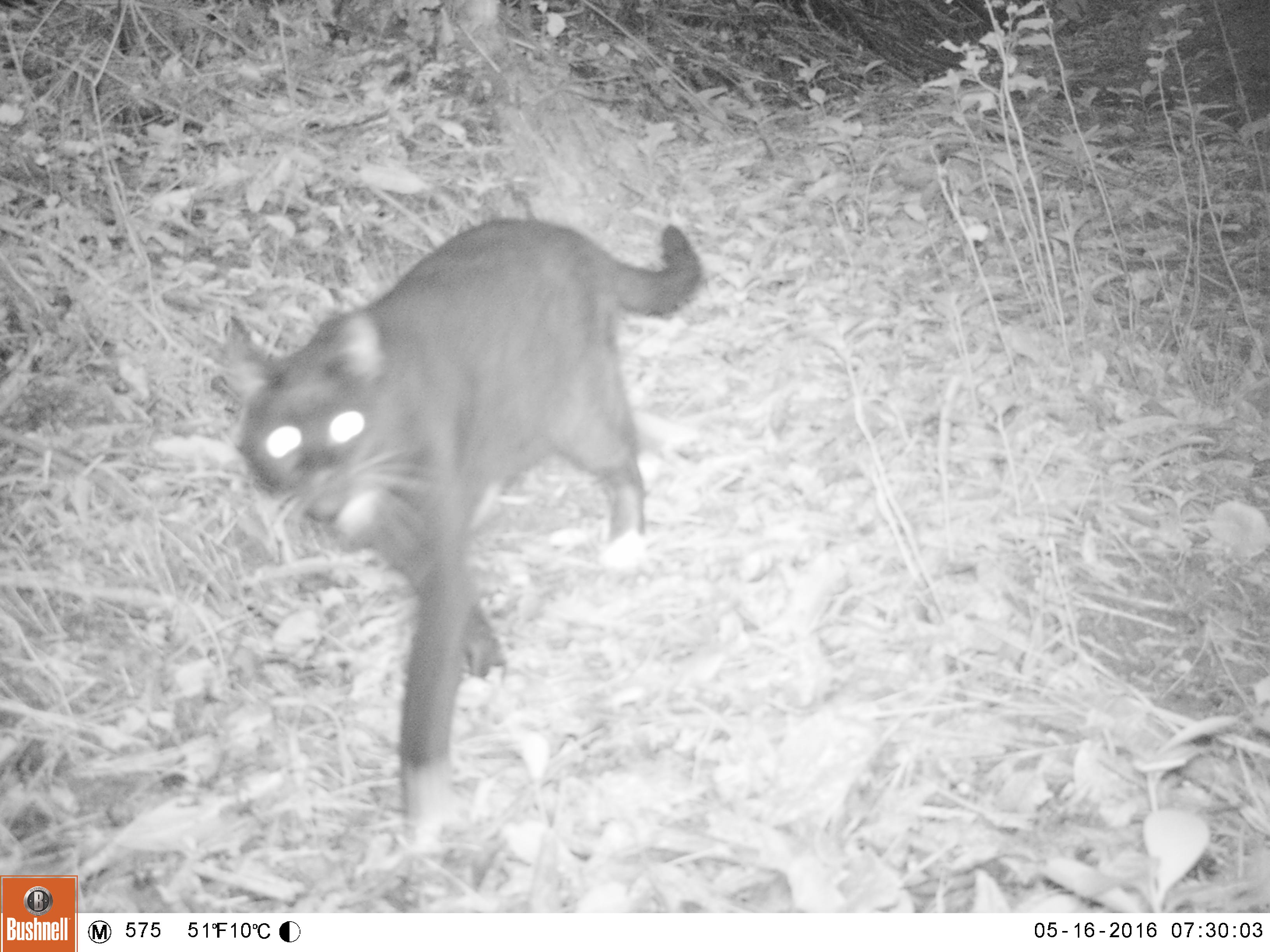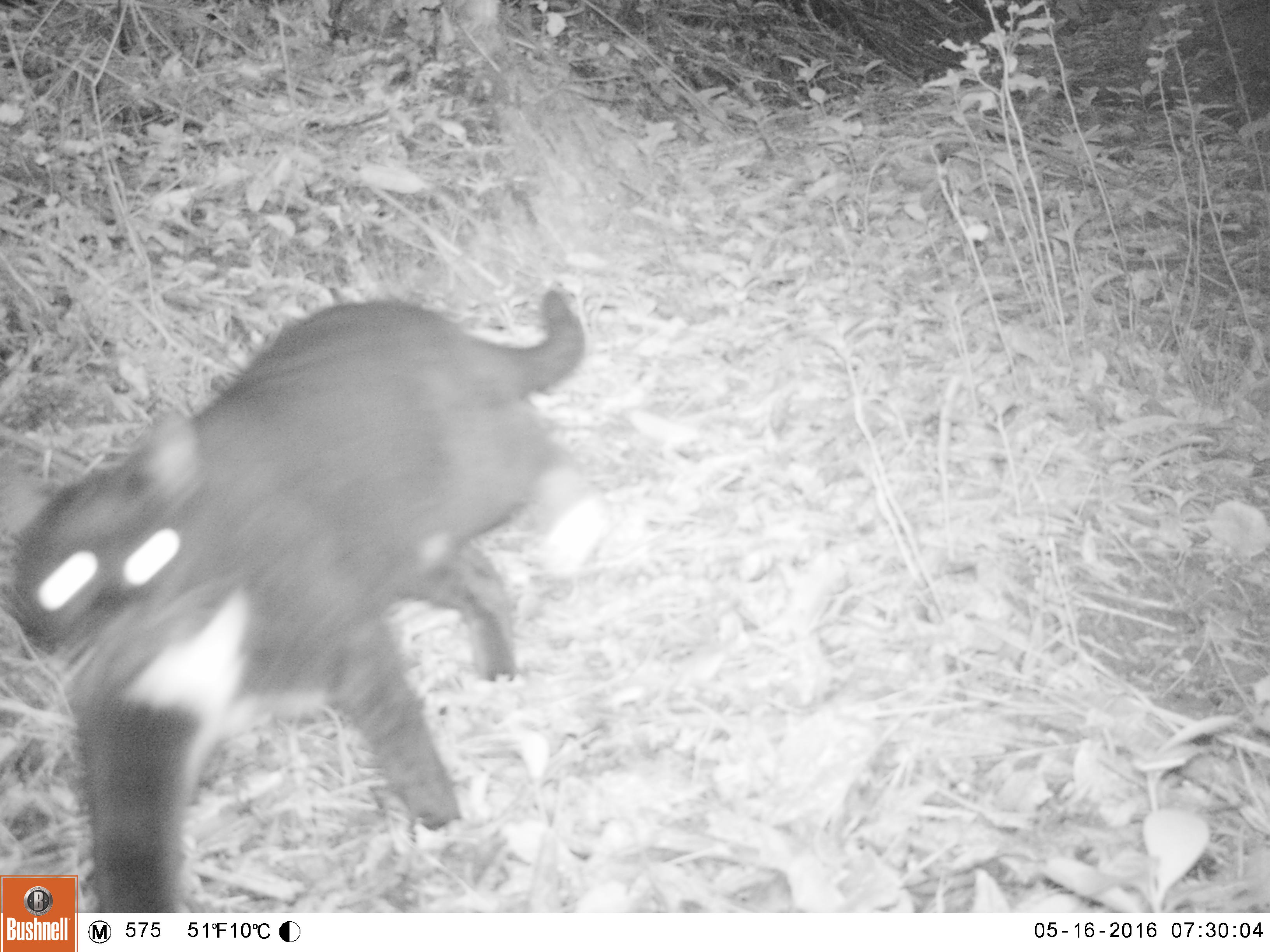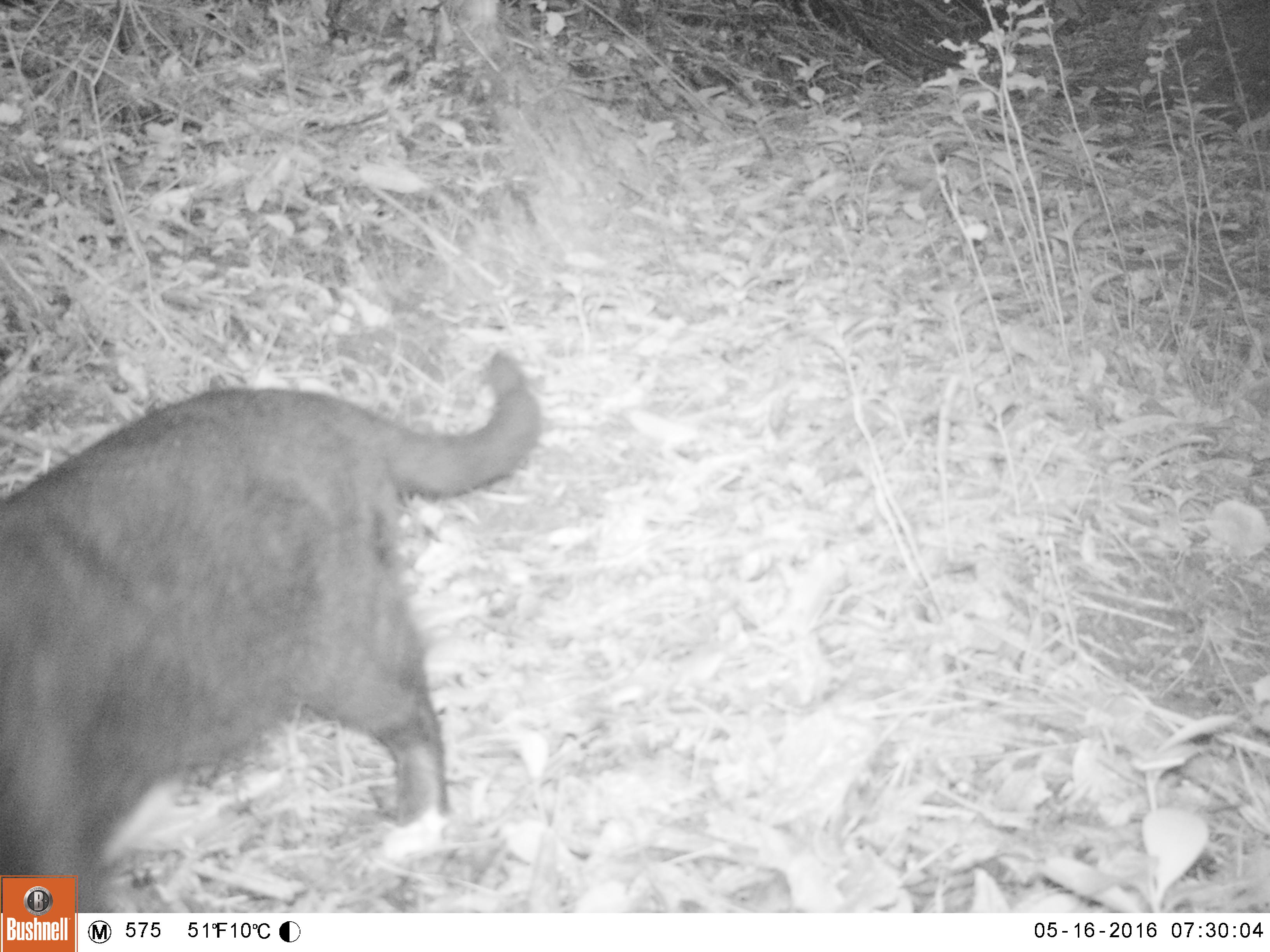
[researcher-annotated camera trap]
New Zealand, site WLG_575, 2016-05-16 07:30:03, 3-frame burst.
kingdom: Animalia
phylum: Chordata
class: Mammalia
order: Carnivora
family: Felidae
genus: Felis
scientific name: Felis catus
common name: domestic cat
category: cat